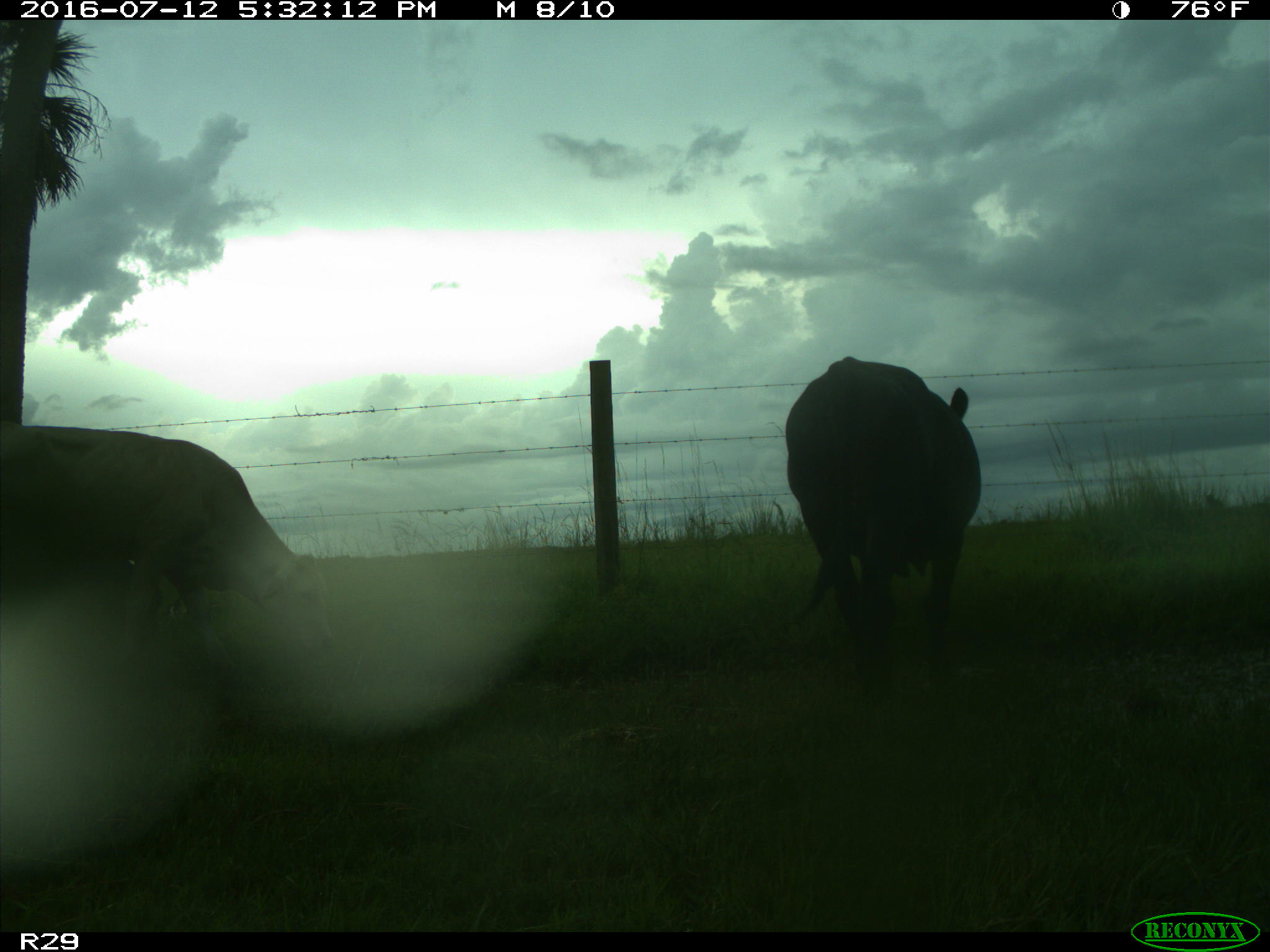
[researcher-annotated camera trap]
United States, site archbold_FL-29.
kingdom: Animalia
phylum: Chordata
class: Mammalia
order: Artiodactyla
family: Bovidae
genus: Bos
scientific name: Bos taurus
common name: domestic cow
Bos taurus (domestic cow).